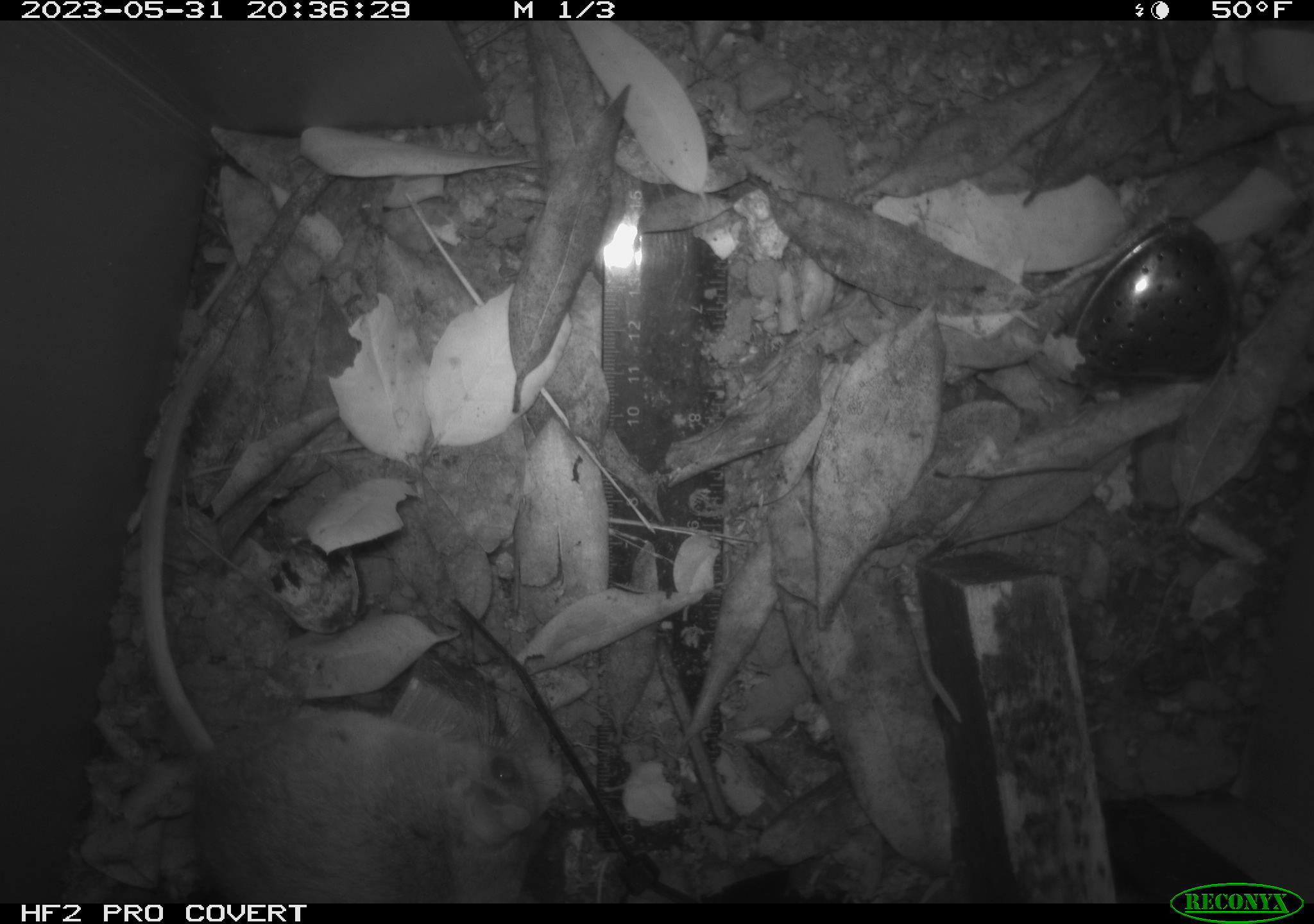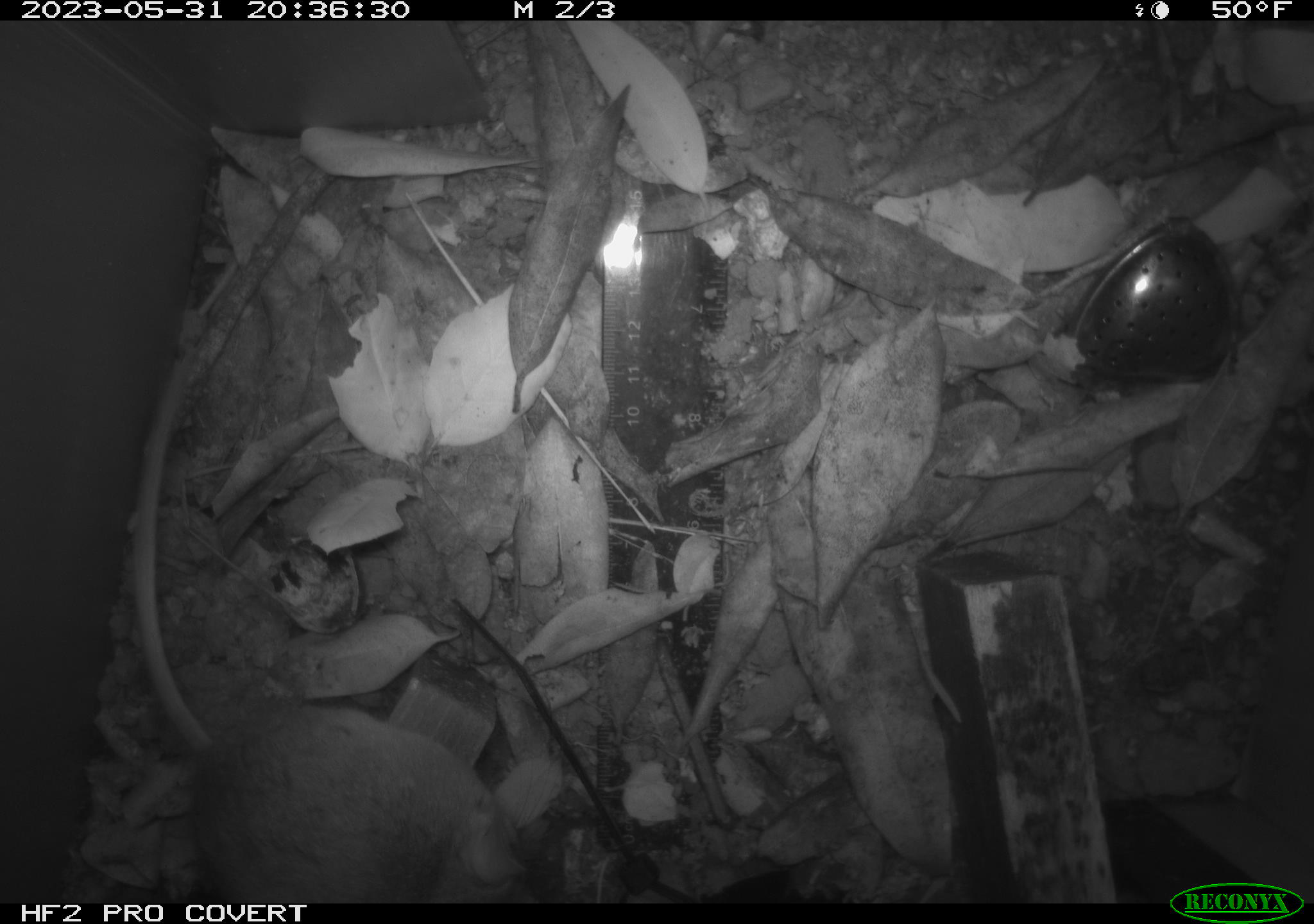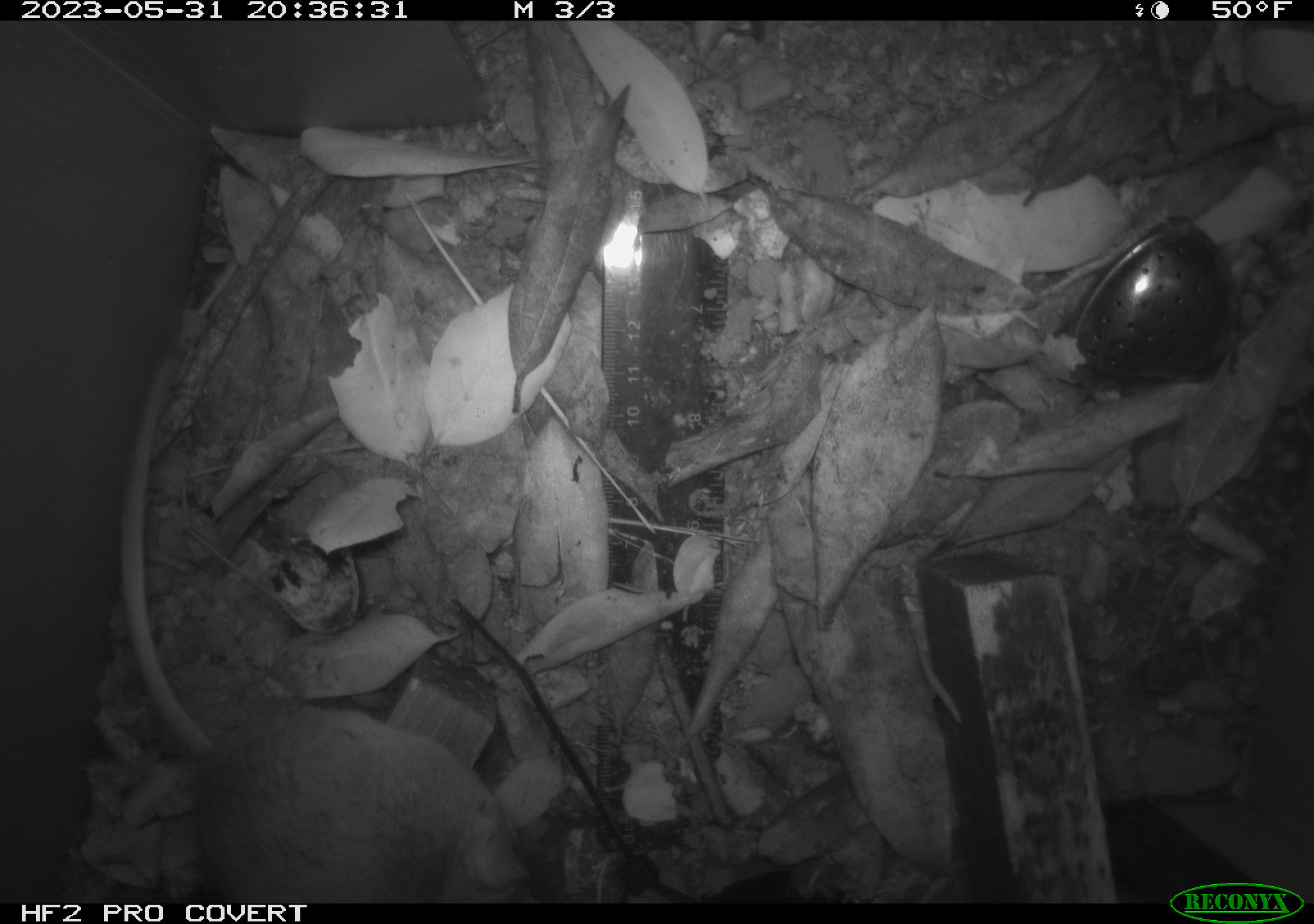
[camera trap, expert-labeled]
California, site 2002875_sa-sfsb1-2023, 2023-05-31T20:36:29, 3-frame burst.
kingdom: Animalia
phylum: Chordata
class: Mammalia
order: Rodentia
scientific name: Rodentia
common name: mouse species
Mouse species (Rodentia).